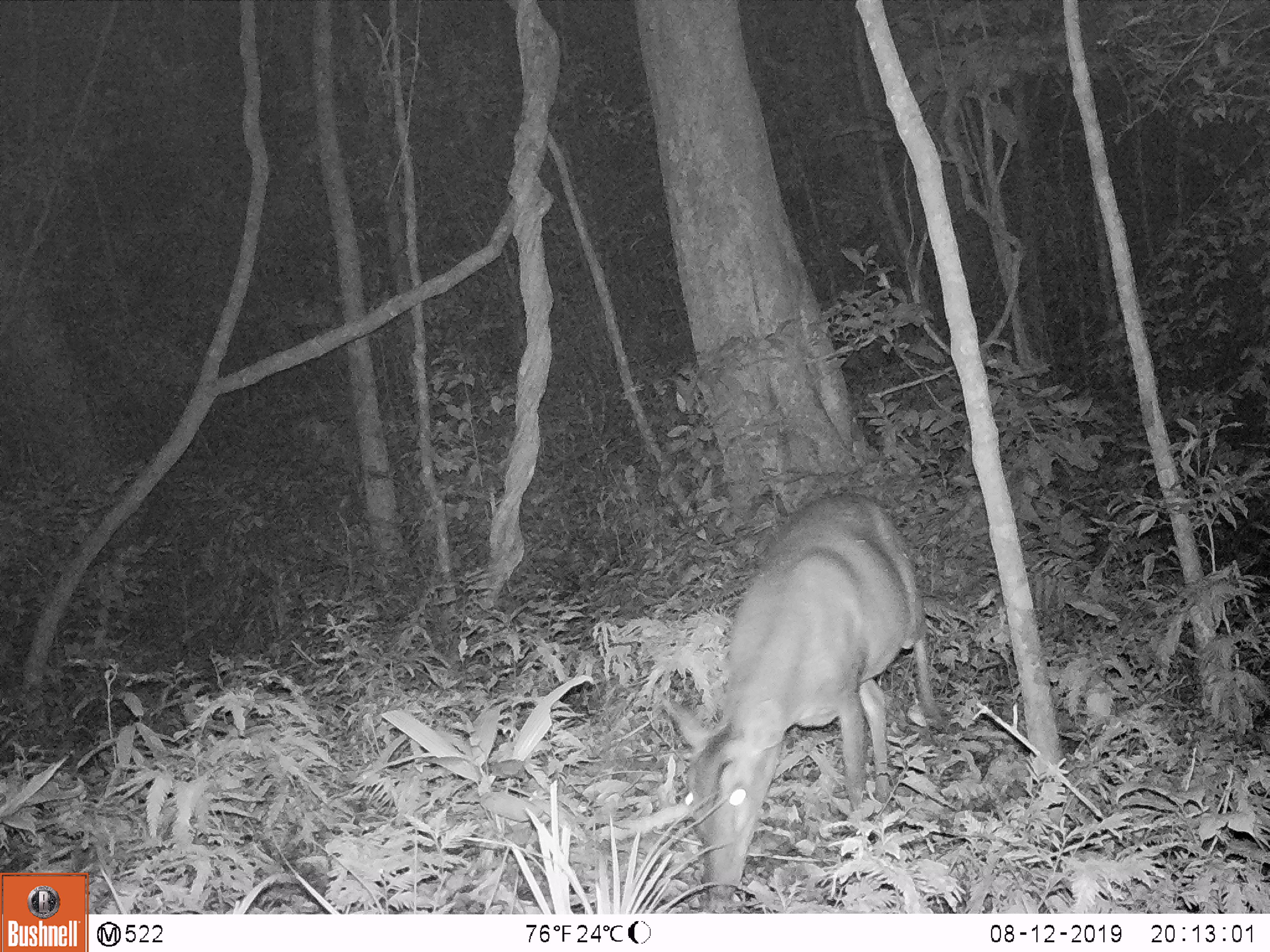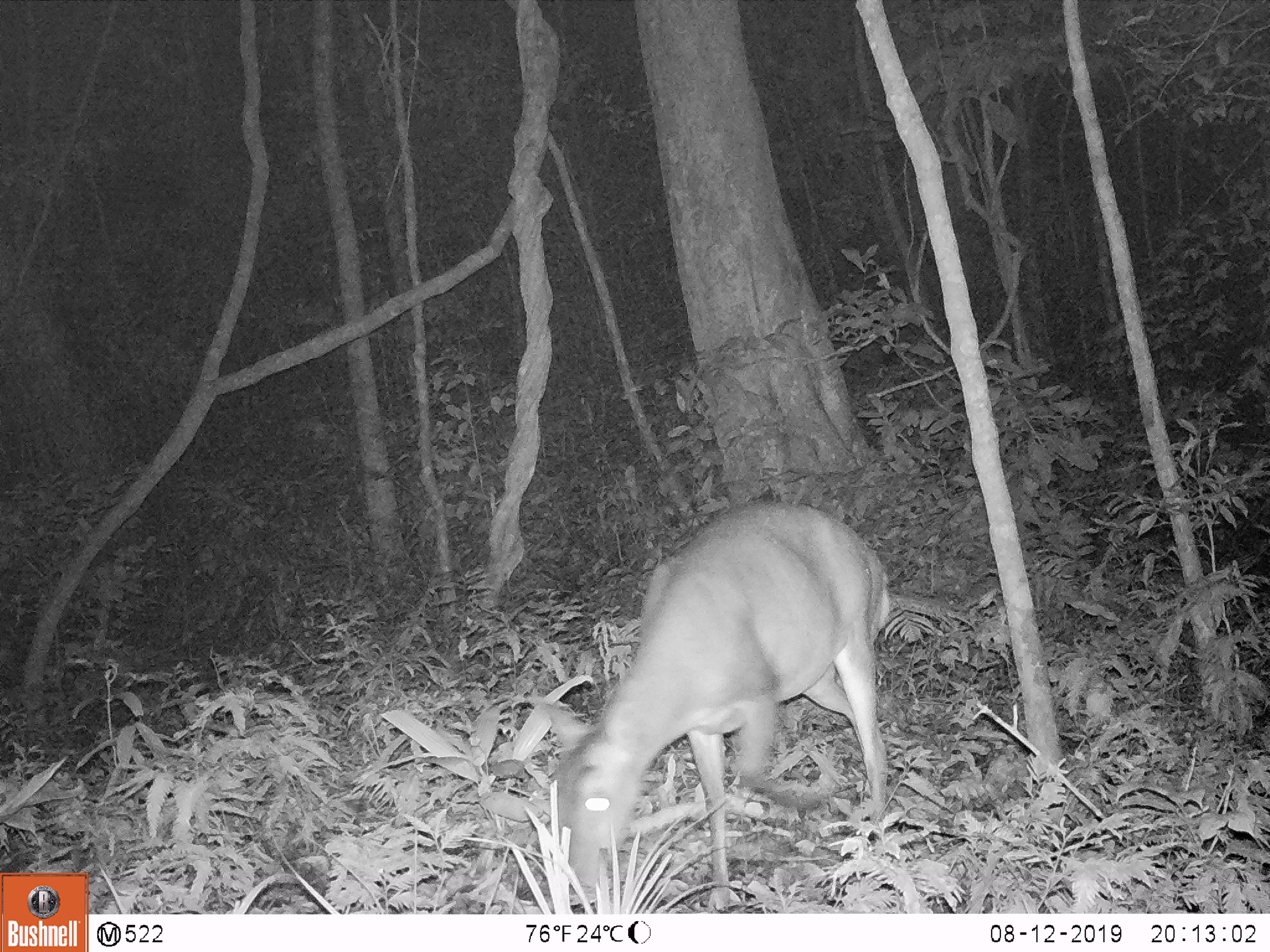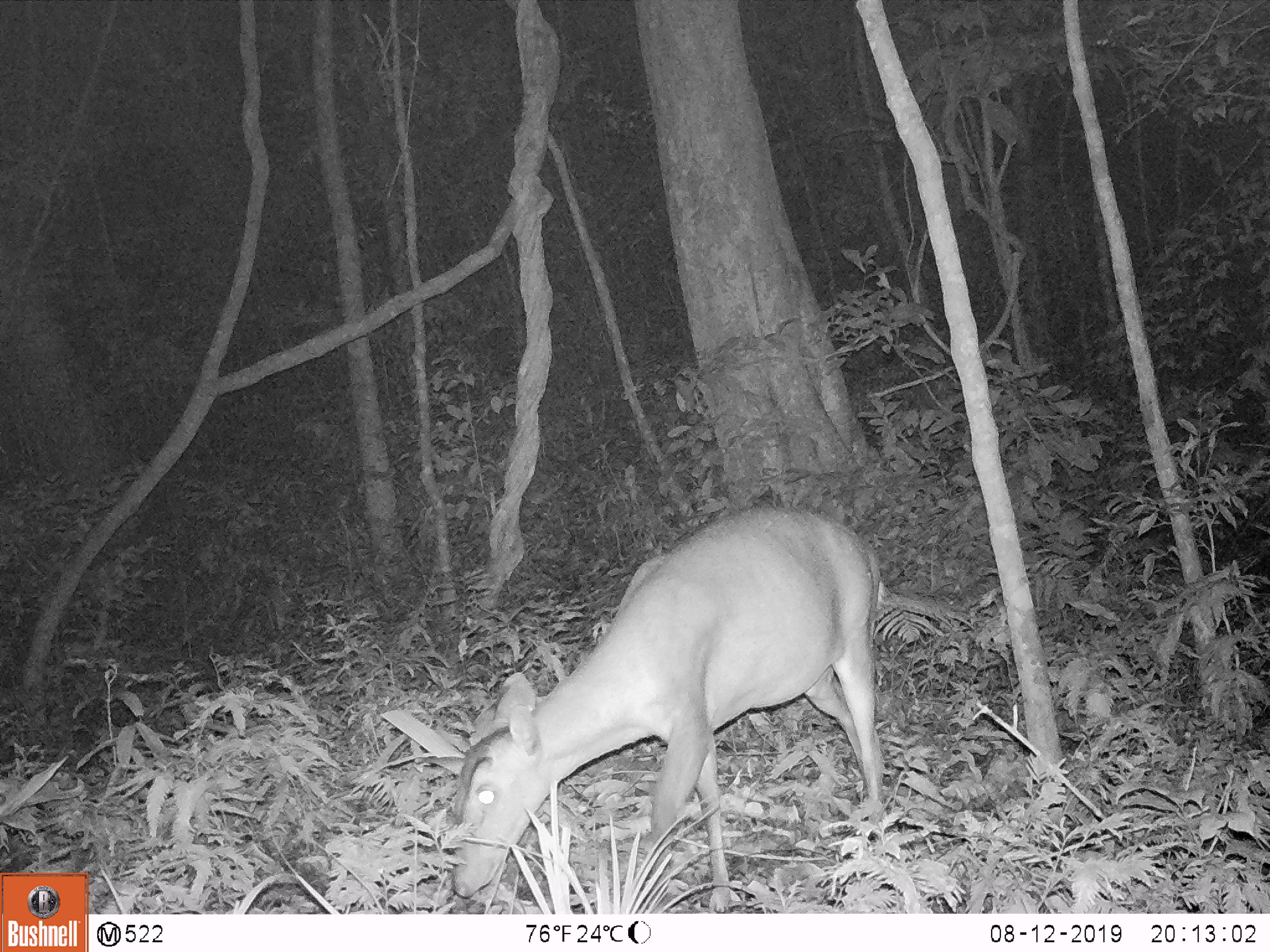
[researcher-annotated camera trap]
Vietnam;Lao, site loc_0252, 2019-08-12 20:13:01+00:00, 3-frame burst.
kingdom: Animalia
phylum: Chordata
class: Mammalia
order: Artiodactyla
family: Cervidae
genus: Muntiacus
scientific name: Muntiacus vuquangensis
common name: large-antlered muntjac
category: large antlered muntjac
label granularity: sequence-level